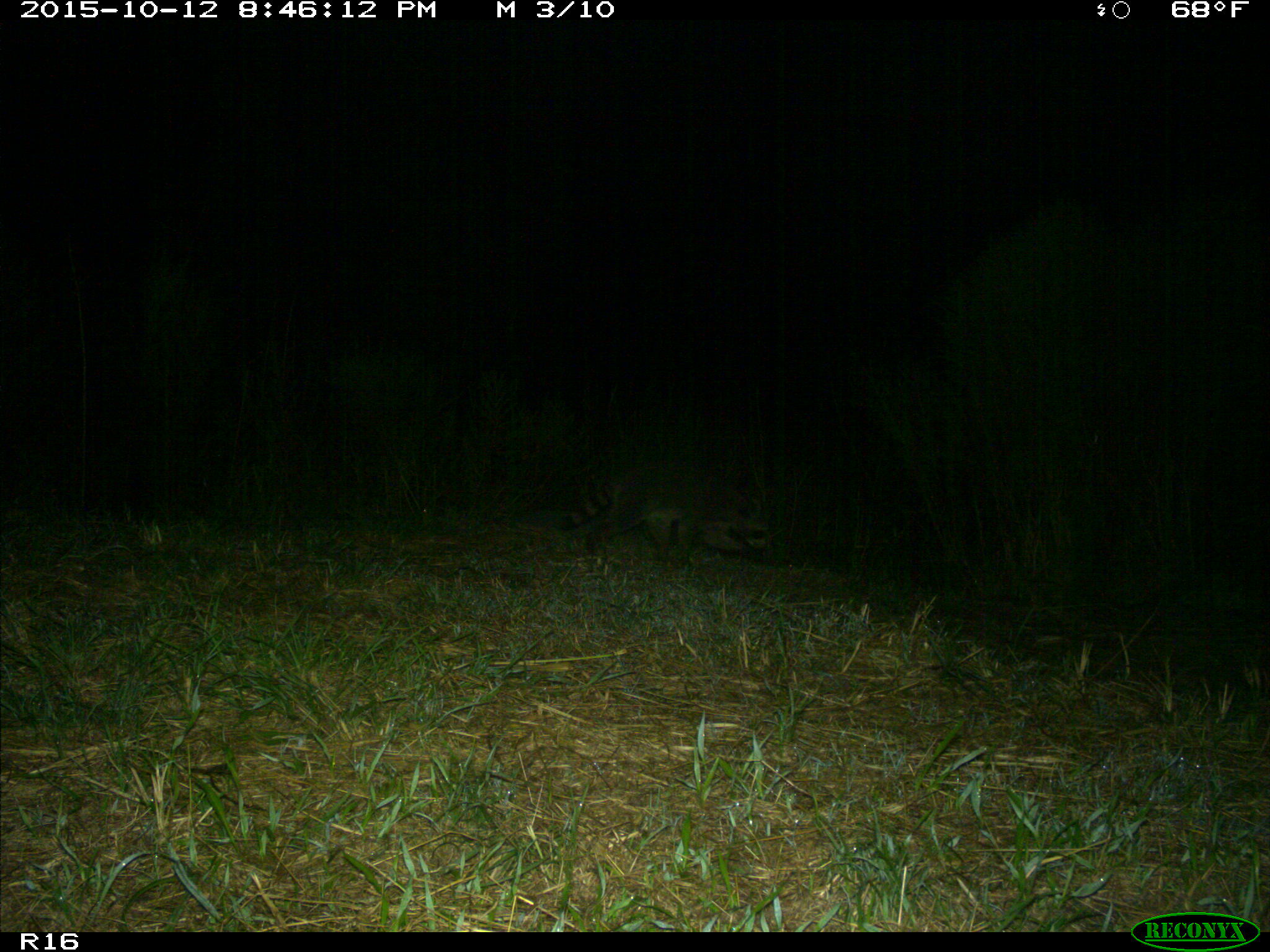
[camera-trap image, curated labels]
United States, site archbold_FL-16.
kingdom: Animalia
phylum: Chordata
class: Mammalia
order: Carnivora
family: Procyonidae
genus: Procyon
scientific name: Procyon lotor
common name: common raccoon